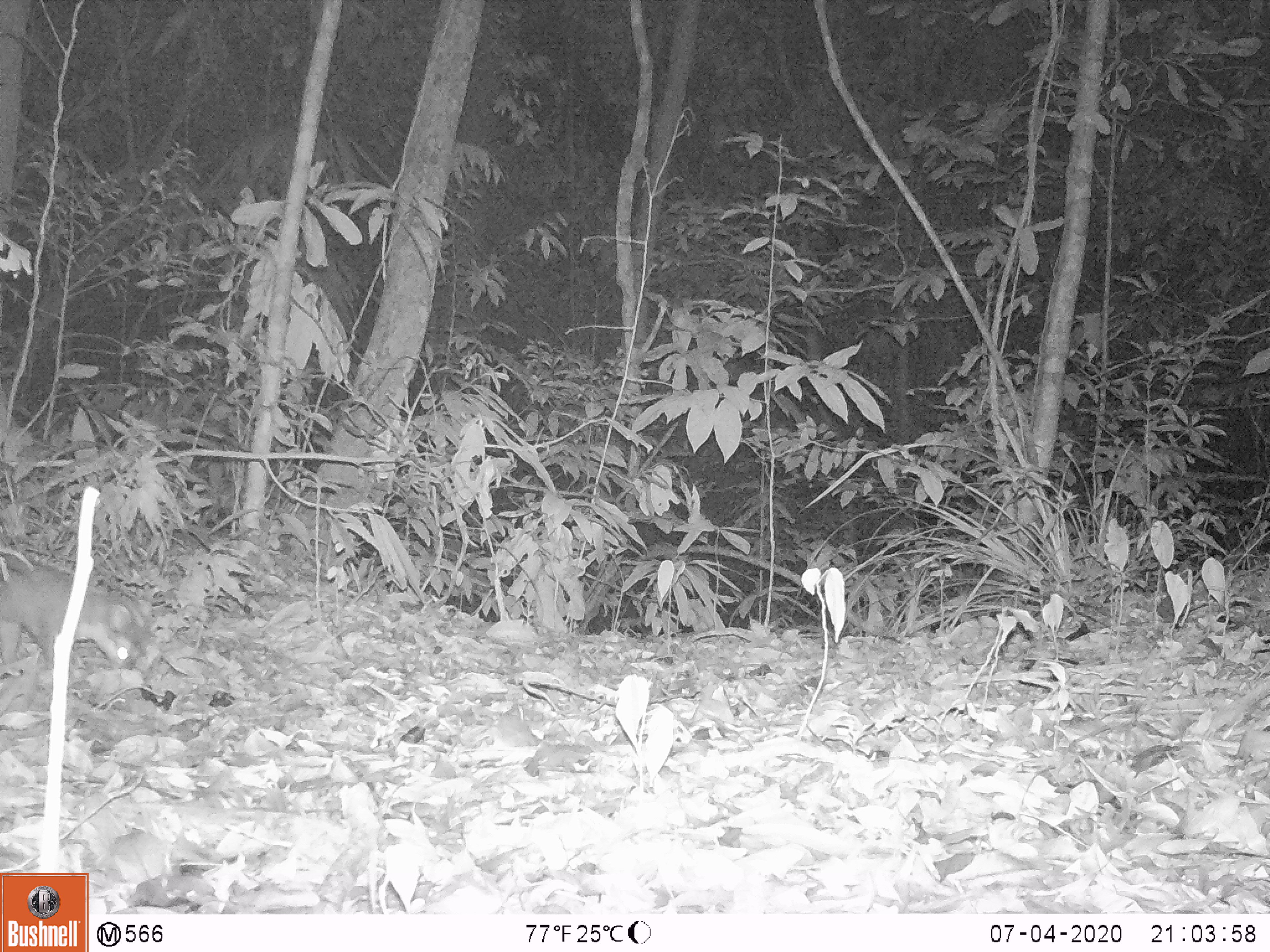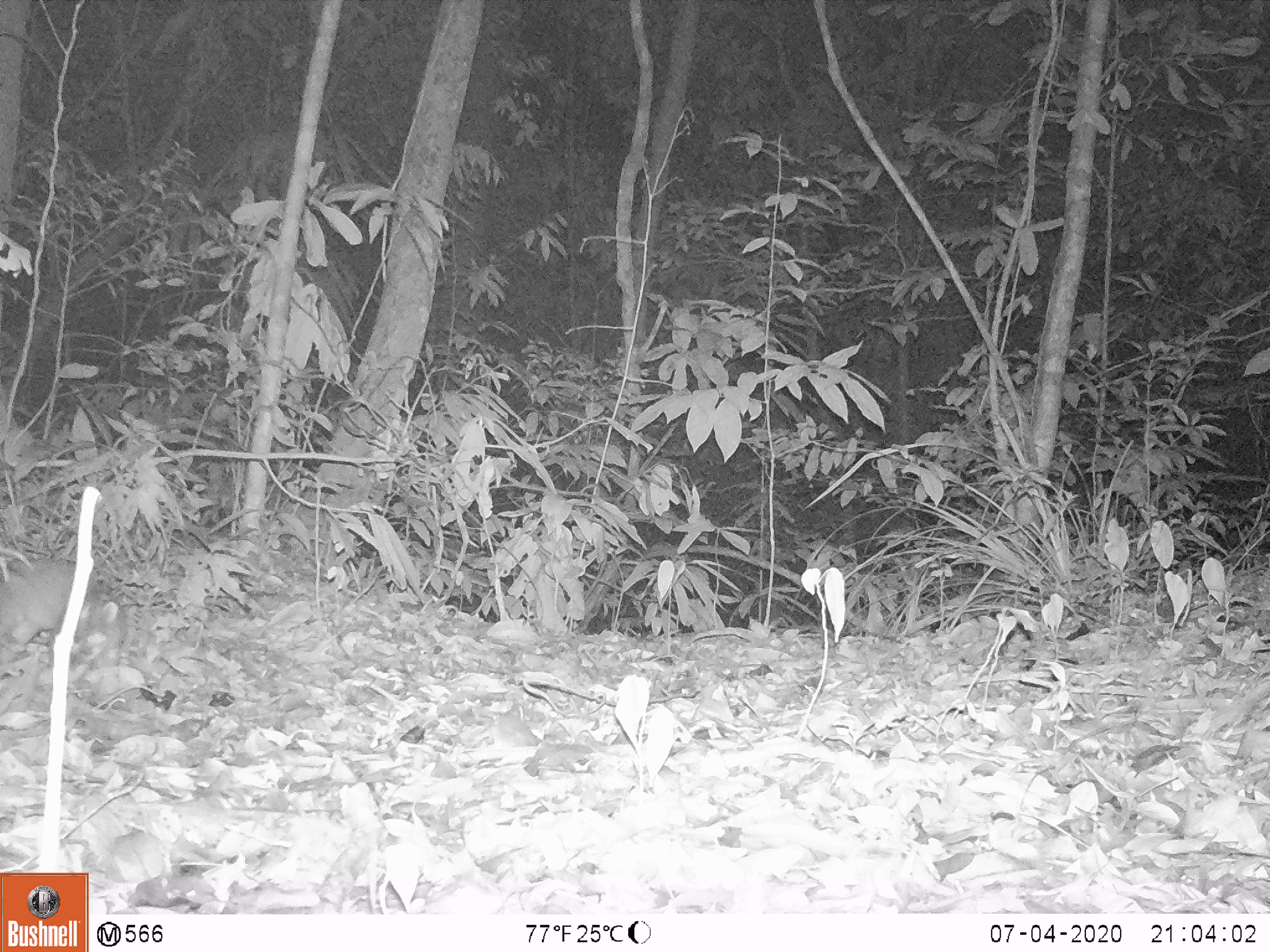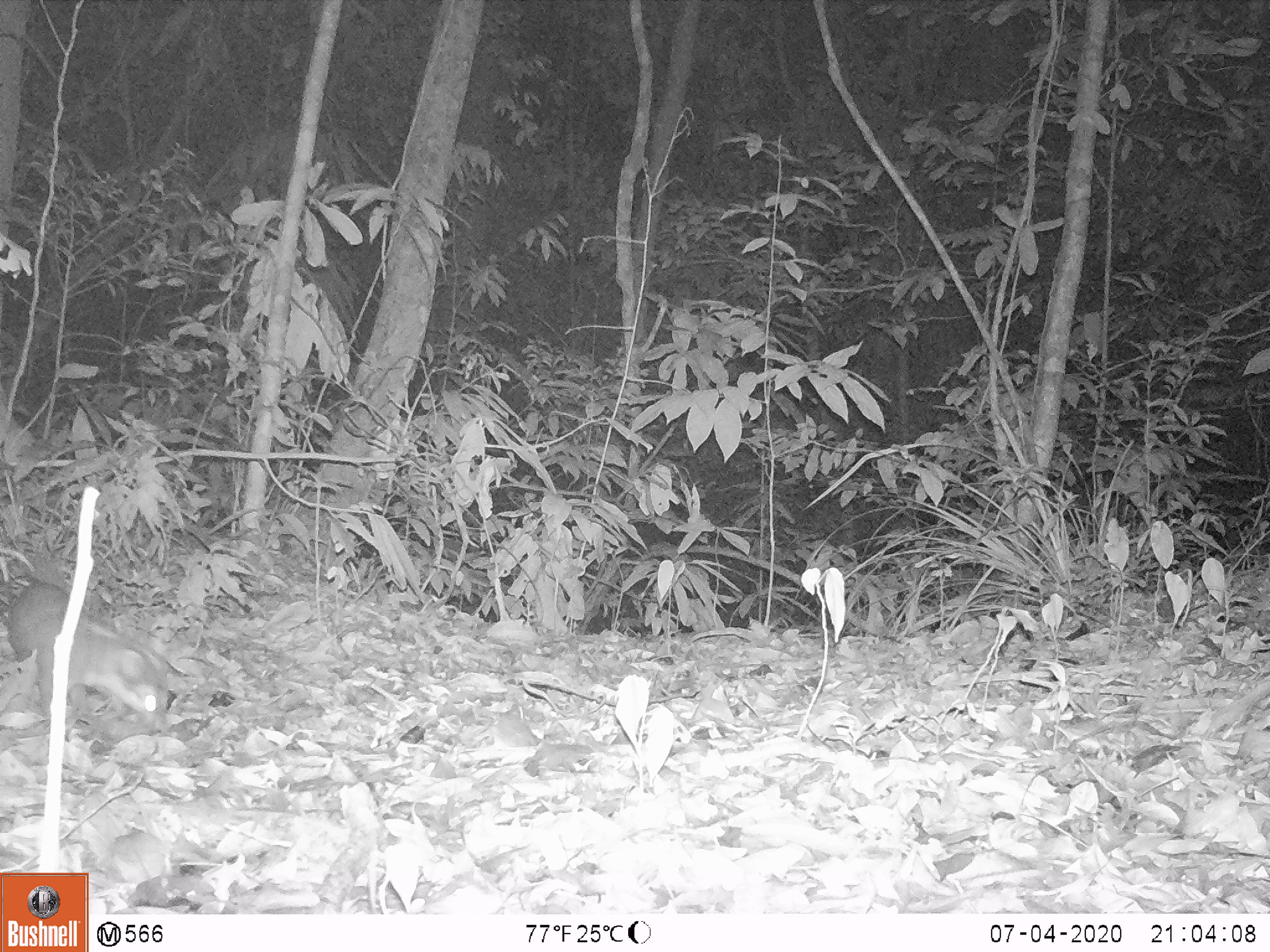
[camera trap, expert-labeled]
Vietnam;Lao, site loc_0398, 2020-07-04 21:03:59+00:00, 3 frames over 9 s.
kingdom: Animalia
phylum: Chordata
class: Mammalia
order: Carnivora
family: Mustelidae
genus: Melogale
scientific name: Melogale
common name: ferret badger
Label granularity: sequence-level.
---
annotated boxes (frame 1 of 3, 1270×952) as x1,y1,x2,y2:
ferret badger: 0,552,154,672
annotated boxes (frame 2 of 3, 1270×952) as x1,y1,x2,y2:
ferret badger: 0,558,124,649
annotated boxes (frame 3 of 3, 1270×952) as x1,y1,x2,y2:
ferret badger: 6,582,171,734